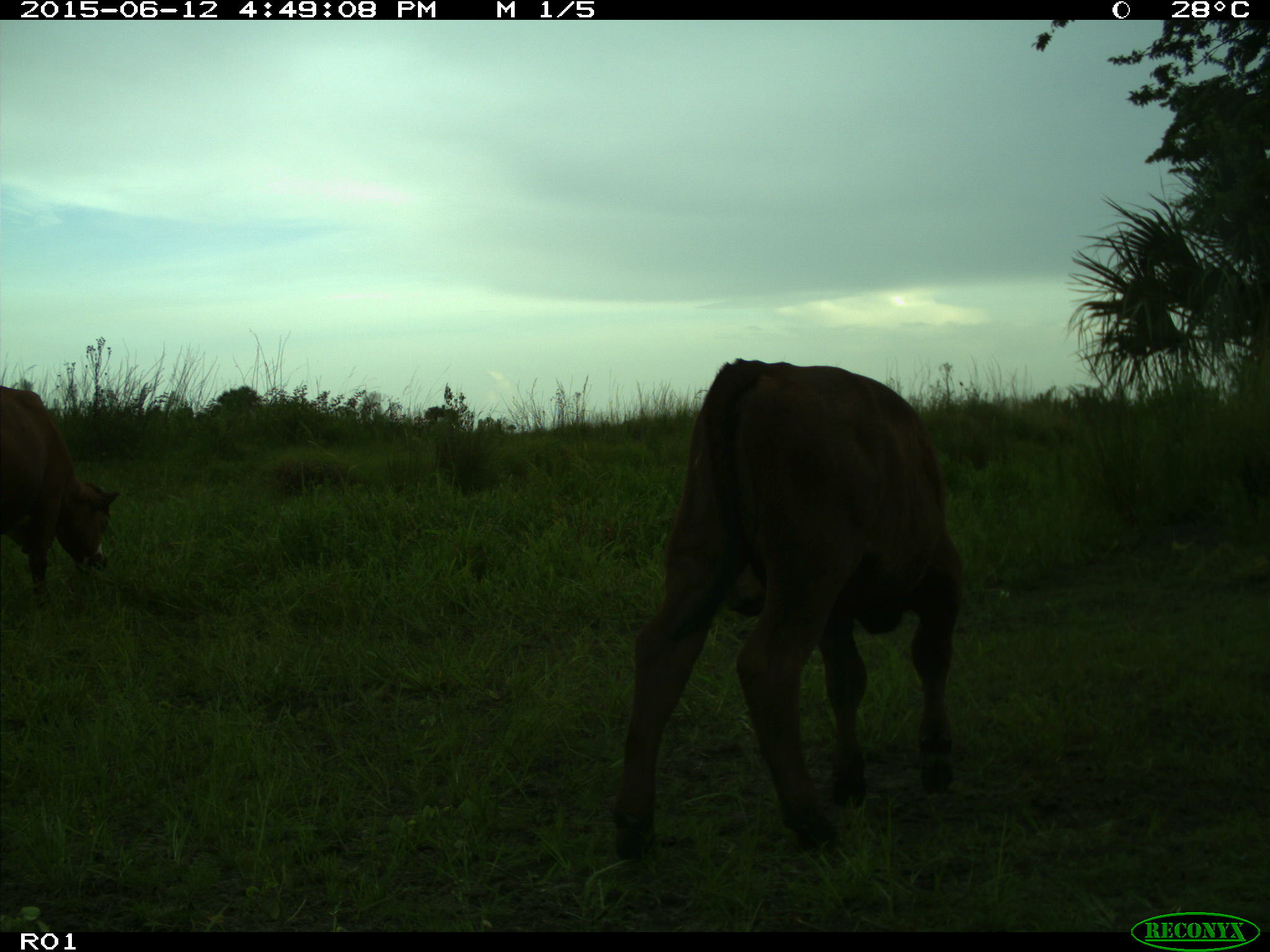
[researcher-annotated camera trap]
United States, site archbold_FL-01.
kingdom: Animalia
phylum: Chordata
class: Mammalia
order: Artiodactyla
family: Bovidae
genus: Bos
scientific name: Bos taurus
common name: domestic cow